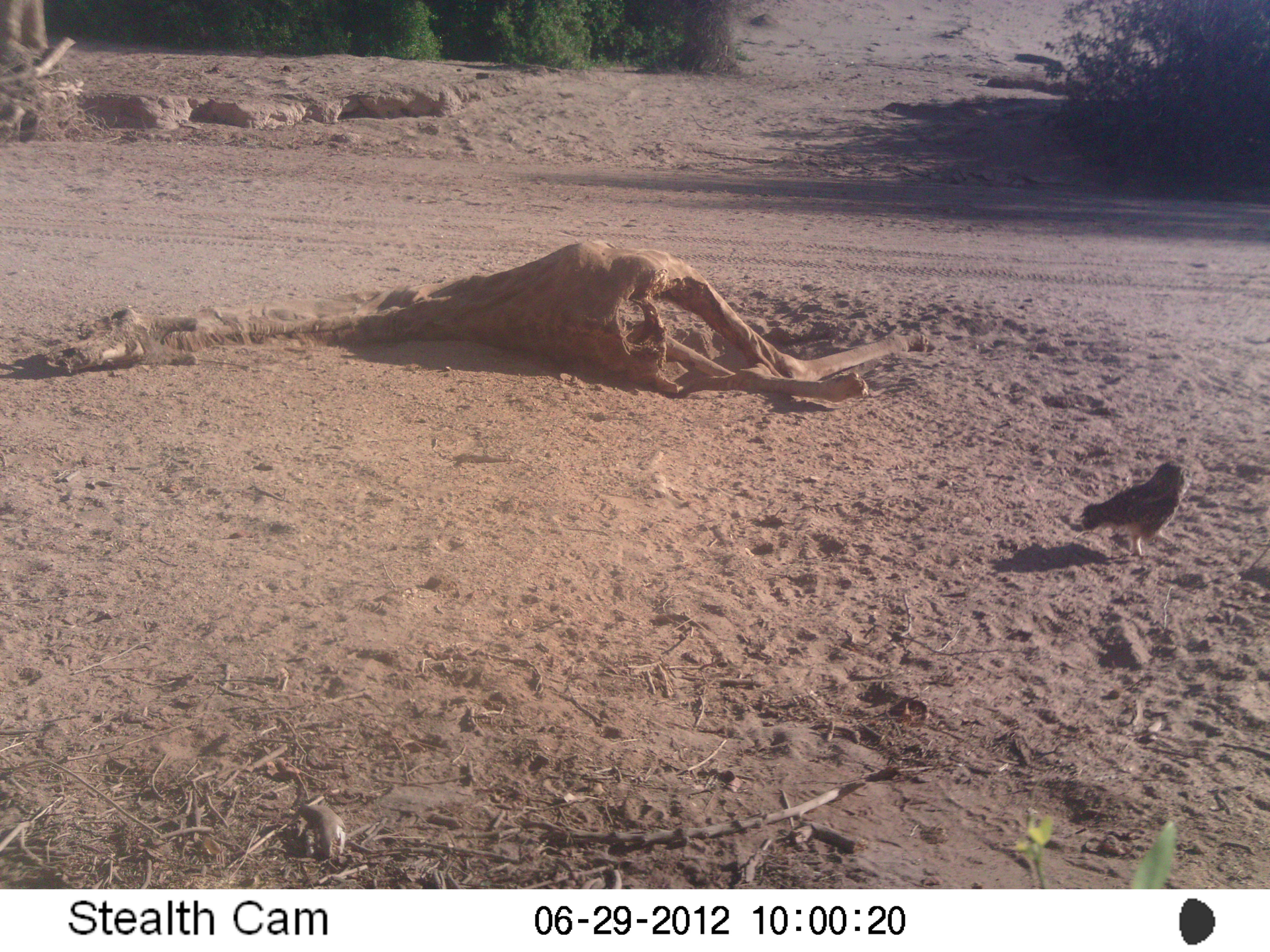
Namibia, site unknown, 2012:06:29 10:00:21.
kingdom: Animalia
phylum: Chordata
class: Aves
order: Strigiformes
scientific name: Strigiformes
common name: owl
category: cn-owls